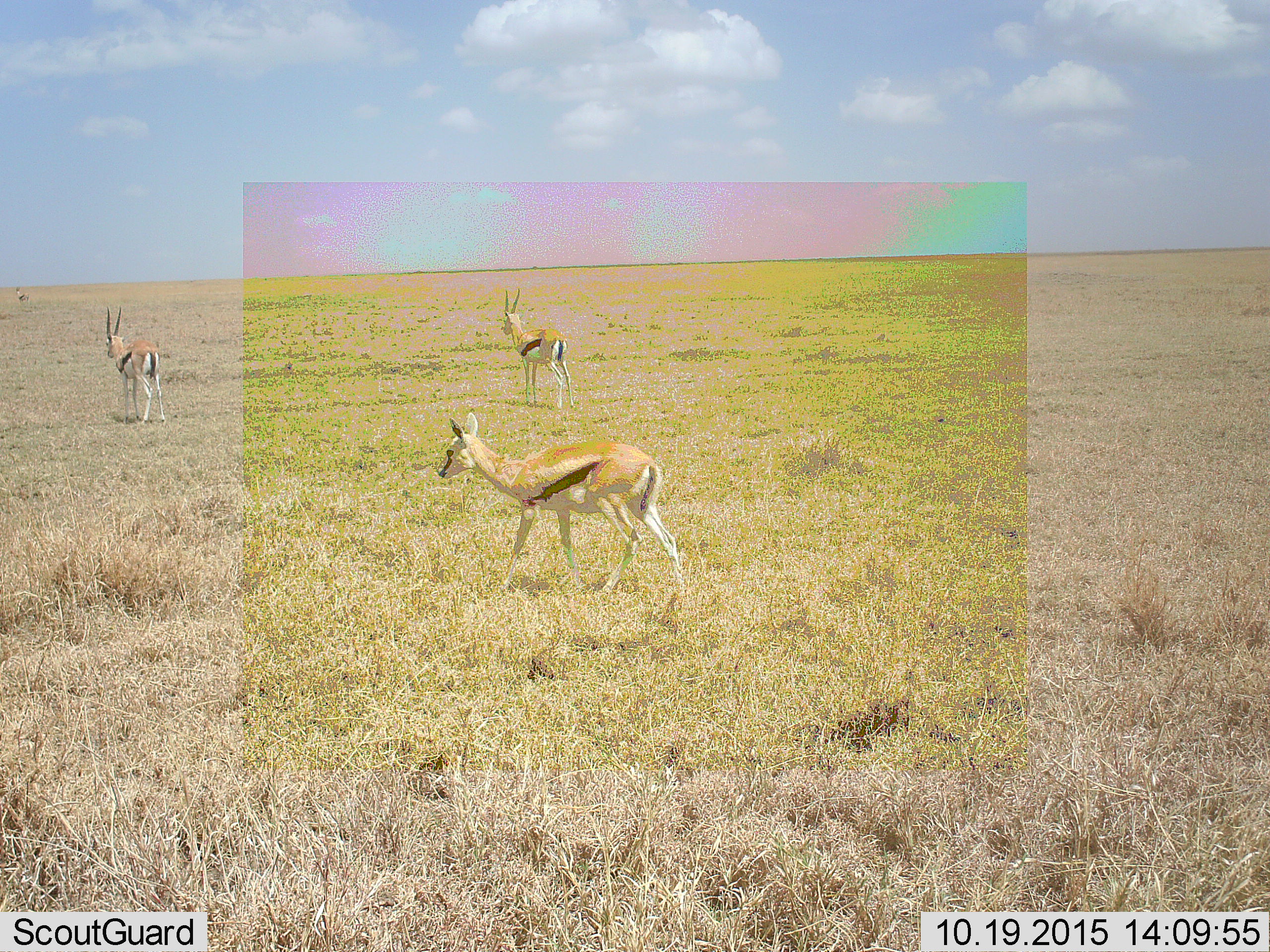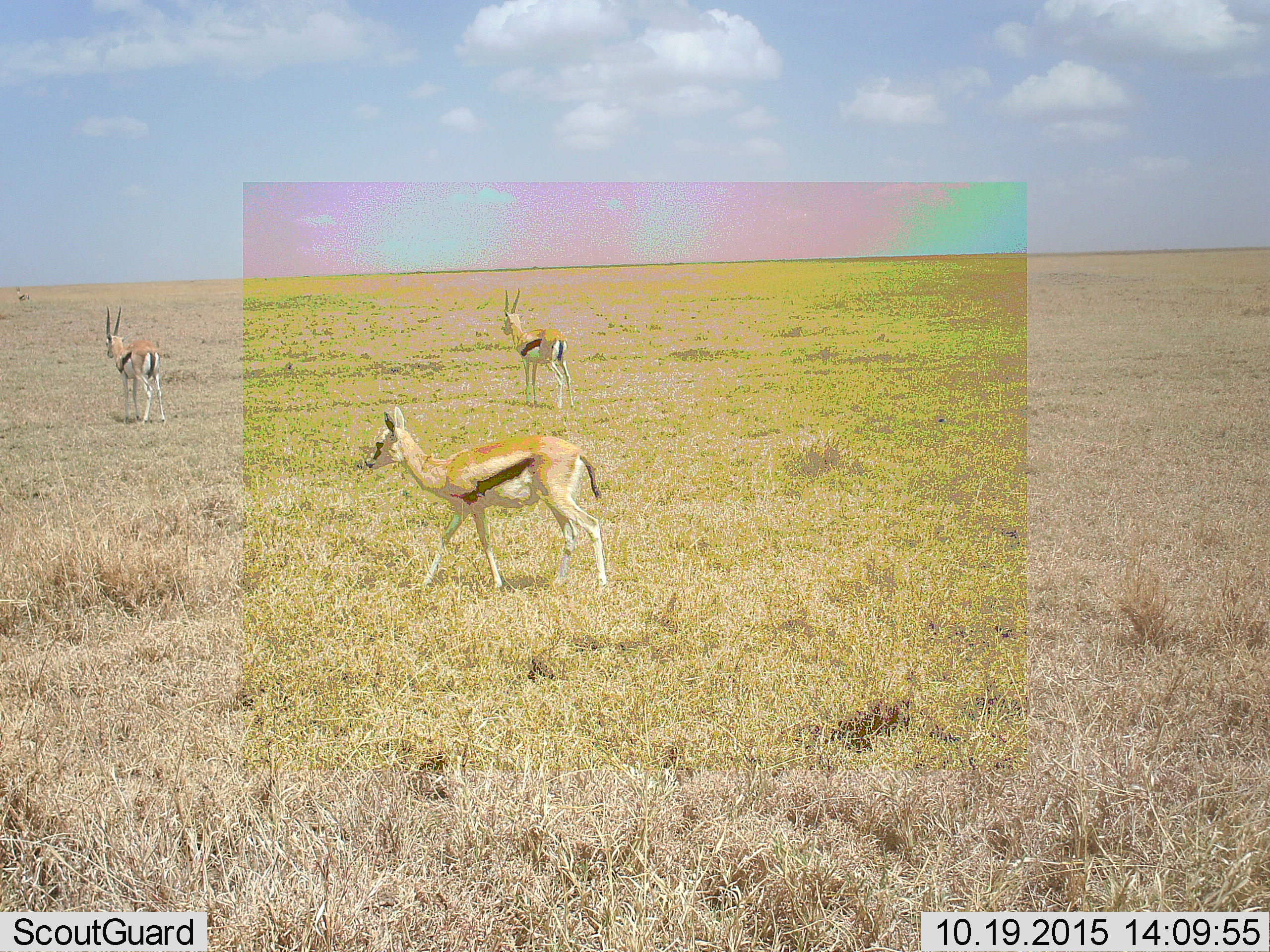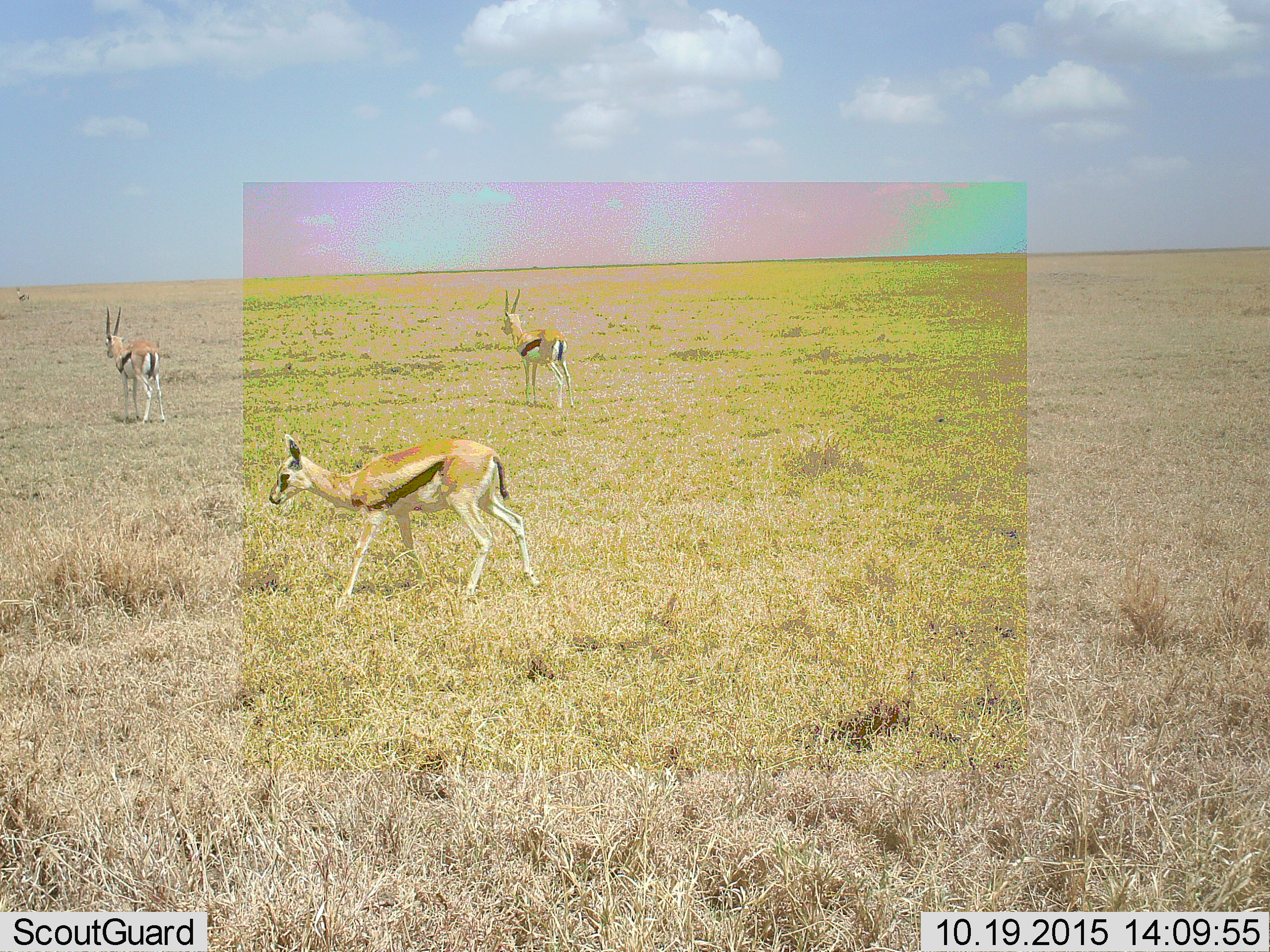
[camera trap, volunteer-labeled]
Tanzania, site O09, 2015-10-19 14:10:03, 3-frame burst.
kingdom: Animalia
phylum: Chordata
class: Mammalia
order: Artiodactyla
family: Bovidae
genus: Eudorcas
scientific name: Eudorcas thomsonii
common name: thomson's gazelle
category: gazellethomsons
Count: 3.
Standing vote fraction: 75%.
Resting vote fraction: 0%.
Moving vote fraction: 88%.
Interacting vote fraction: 0%.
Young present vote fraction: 0%.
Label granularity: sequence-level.